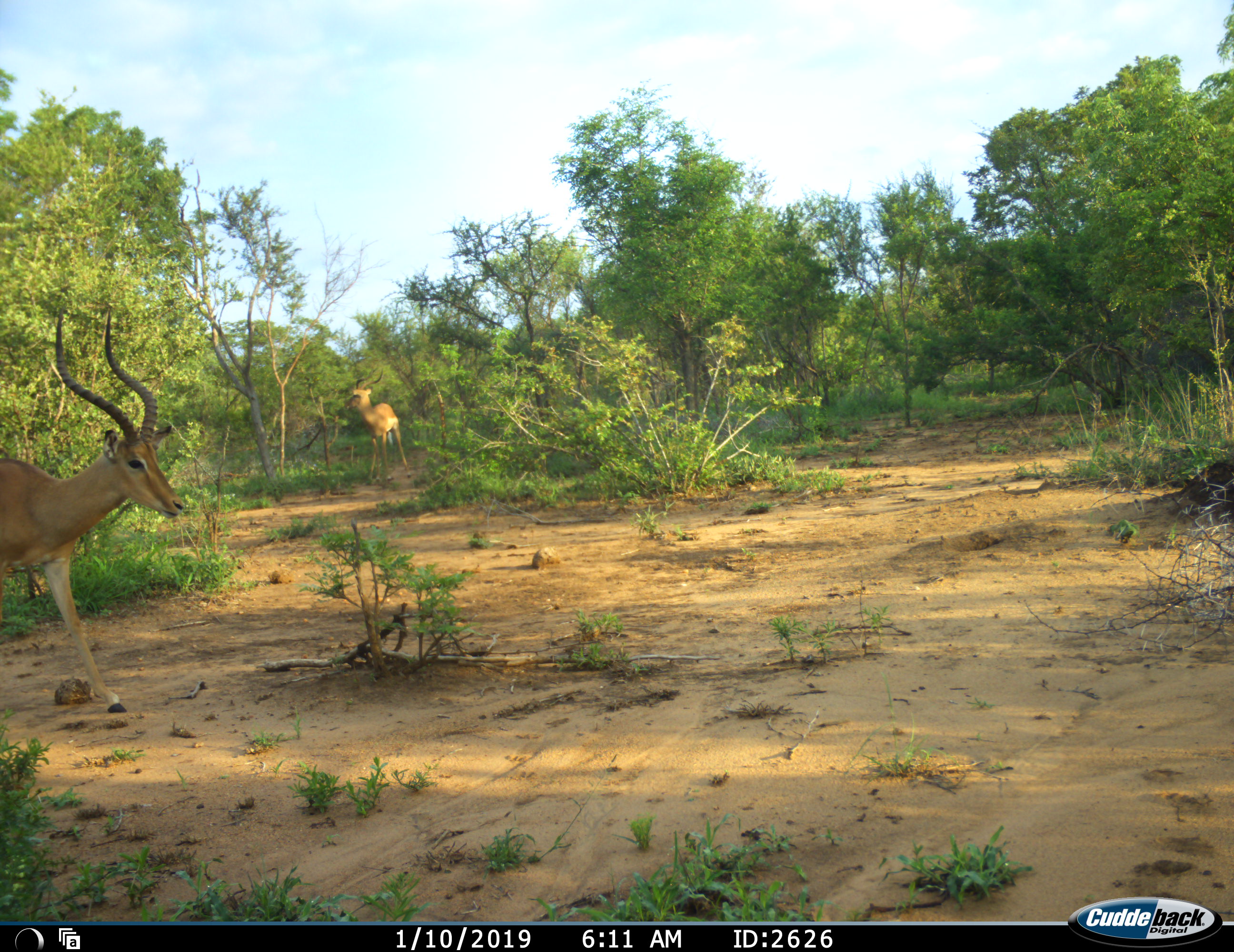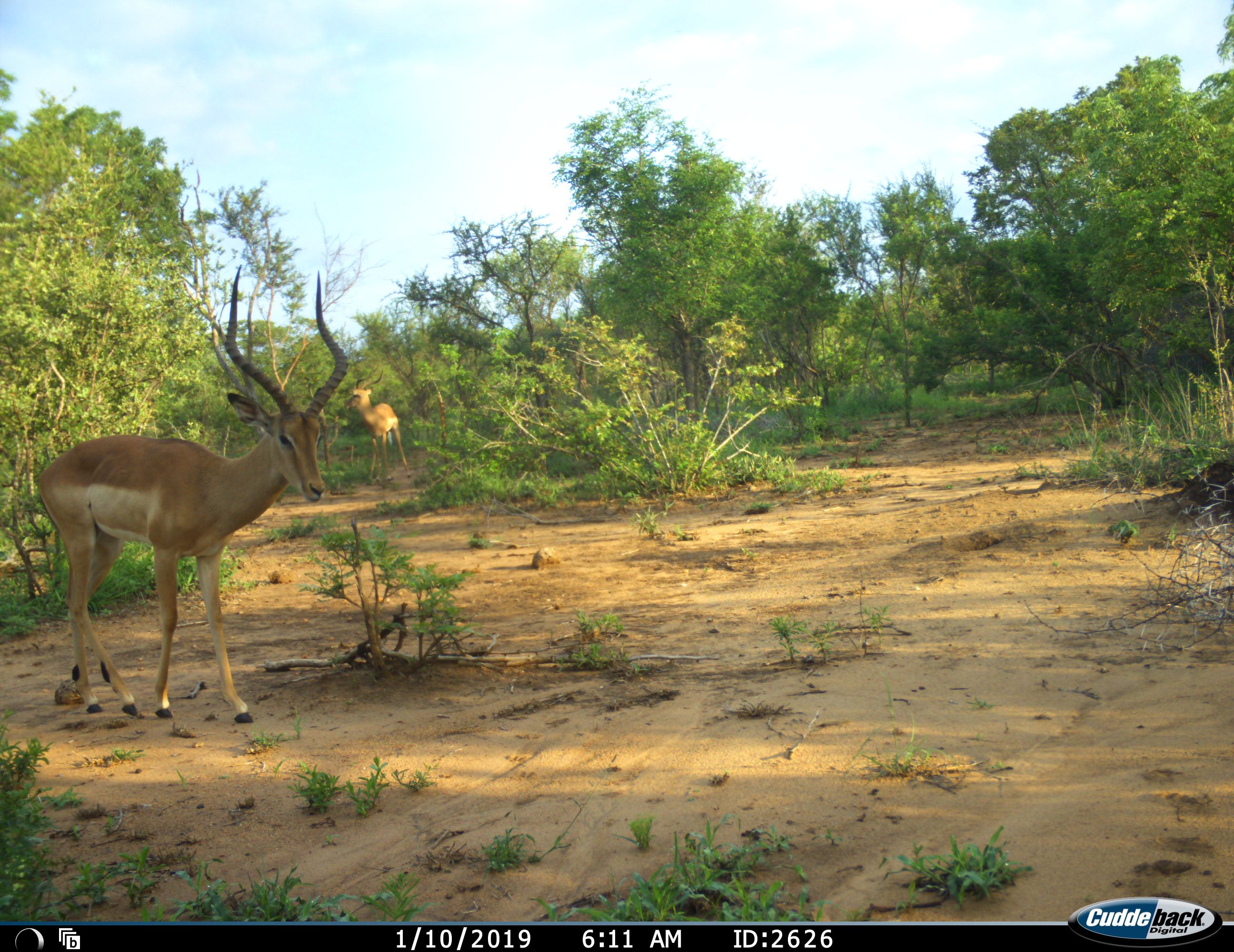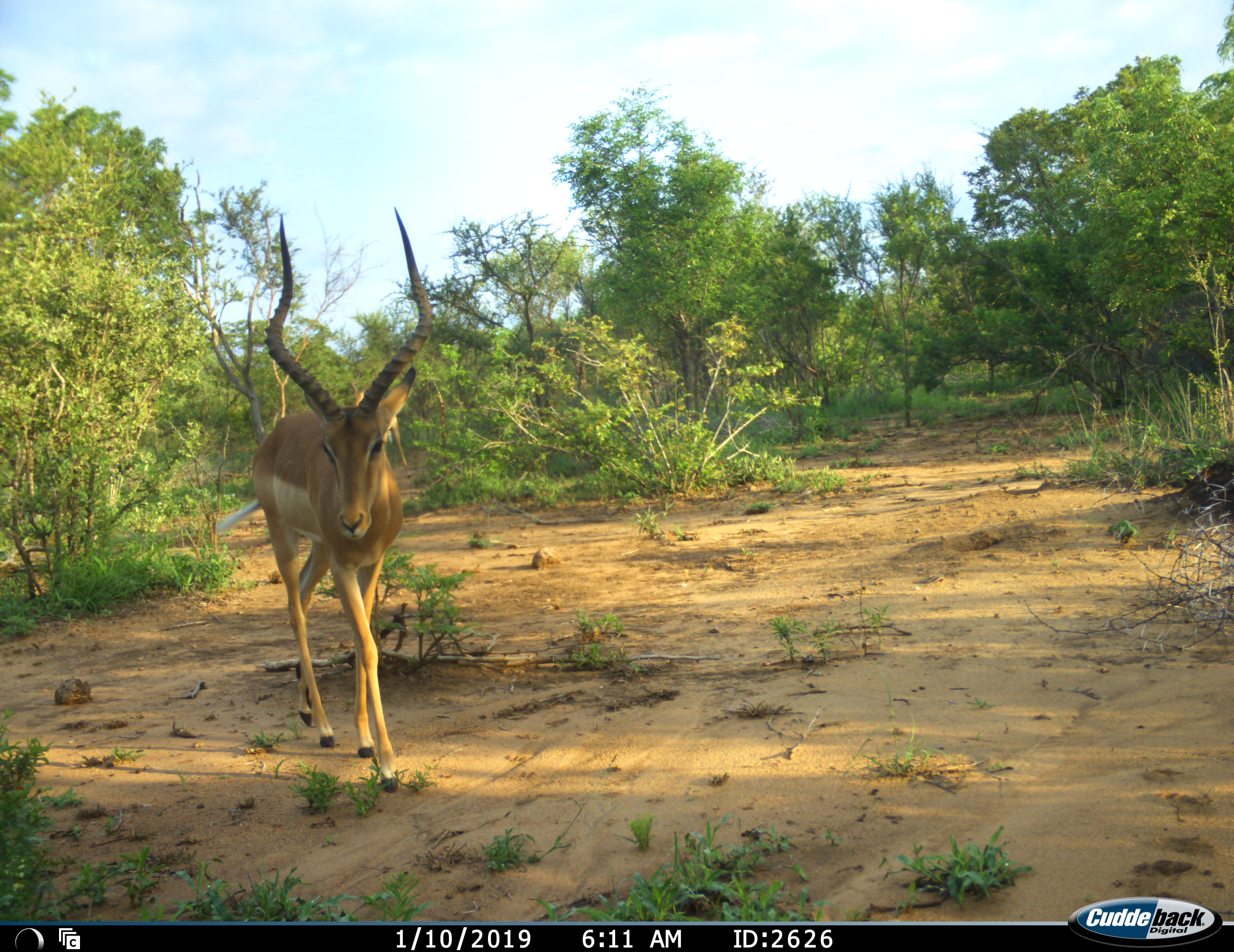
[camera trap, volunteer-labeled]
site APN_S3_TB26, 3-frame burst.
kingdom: Animalia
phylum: Chordata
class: Mammalia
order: Artiodactyla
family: Bovidae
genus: Aepyceros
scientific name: Aepyceros melampus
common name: impala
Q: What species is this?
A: Impala (Aepyceros melampus).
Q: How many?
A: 2.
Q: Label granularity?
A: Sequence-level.